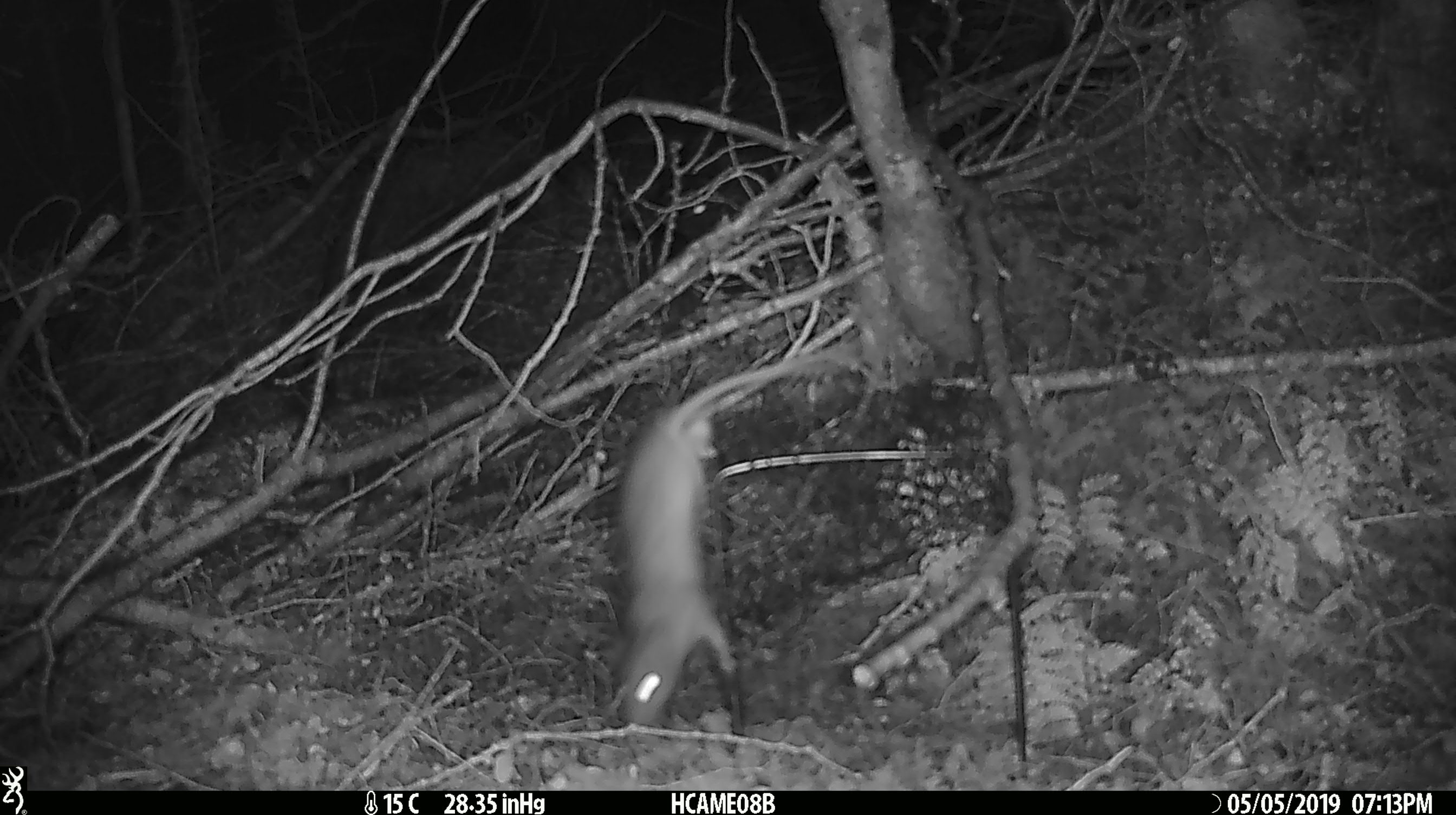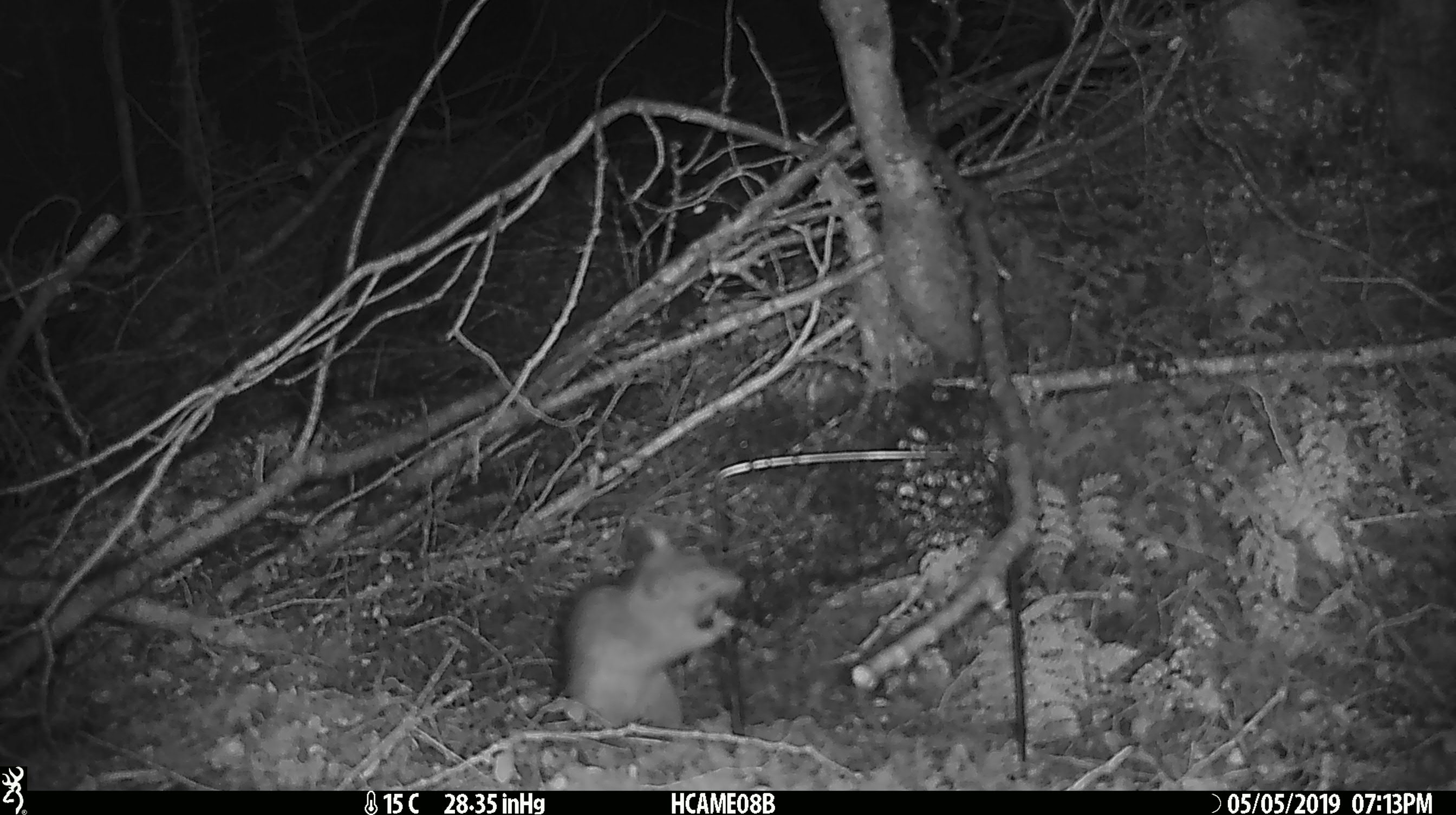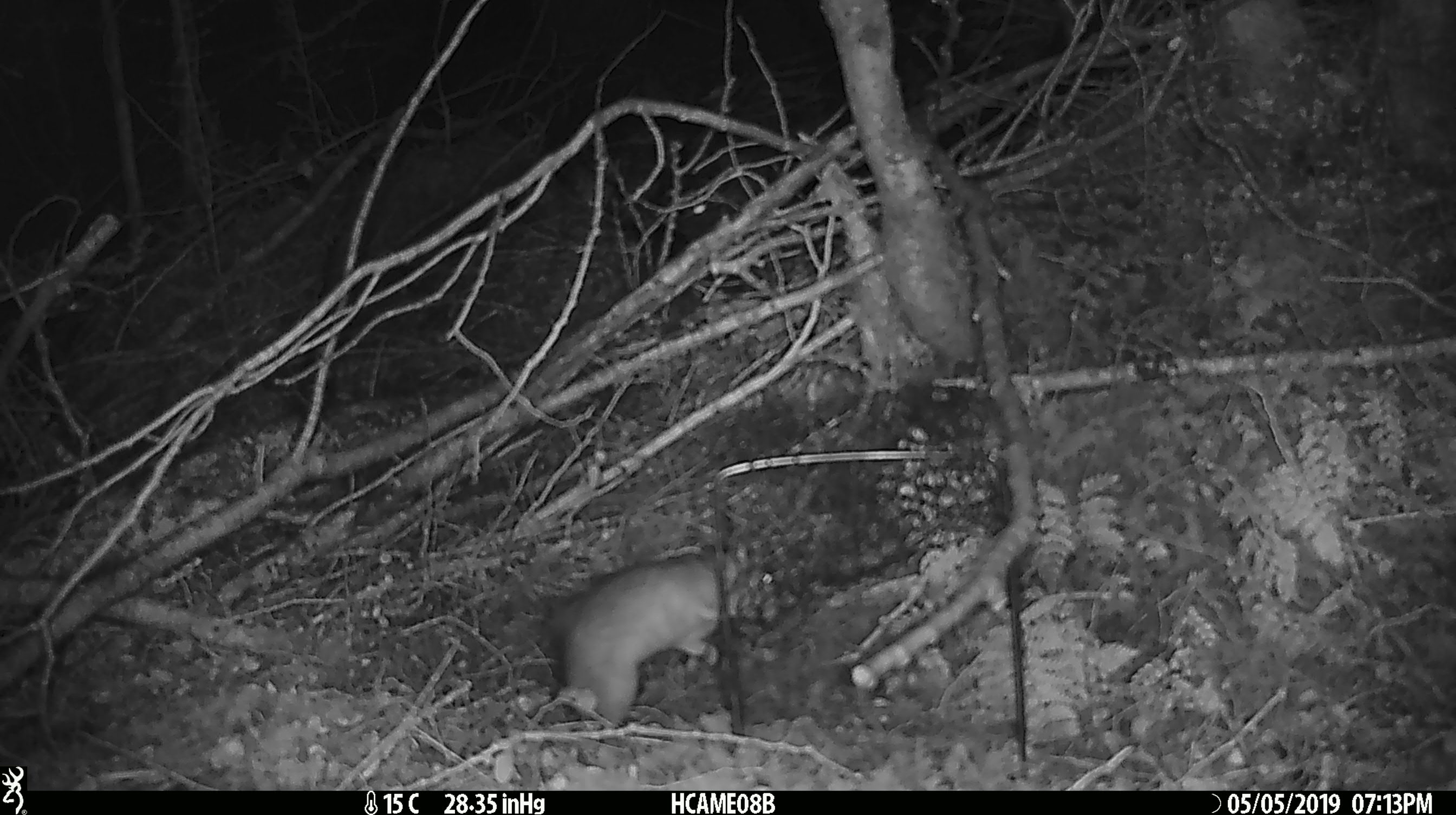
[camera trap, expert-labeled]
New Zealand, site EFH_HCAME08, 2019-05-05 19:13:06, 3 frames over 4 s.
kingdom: Animalia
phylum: Chordata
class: Mammalia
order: Rodentia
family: Muridae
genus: Rattus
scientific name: Rattus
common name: rat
Rat (Rattus).